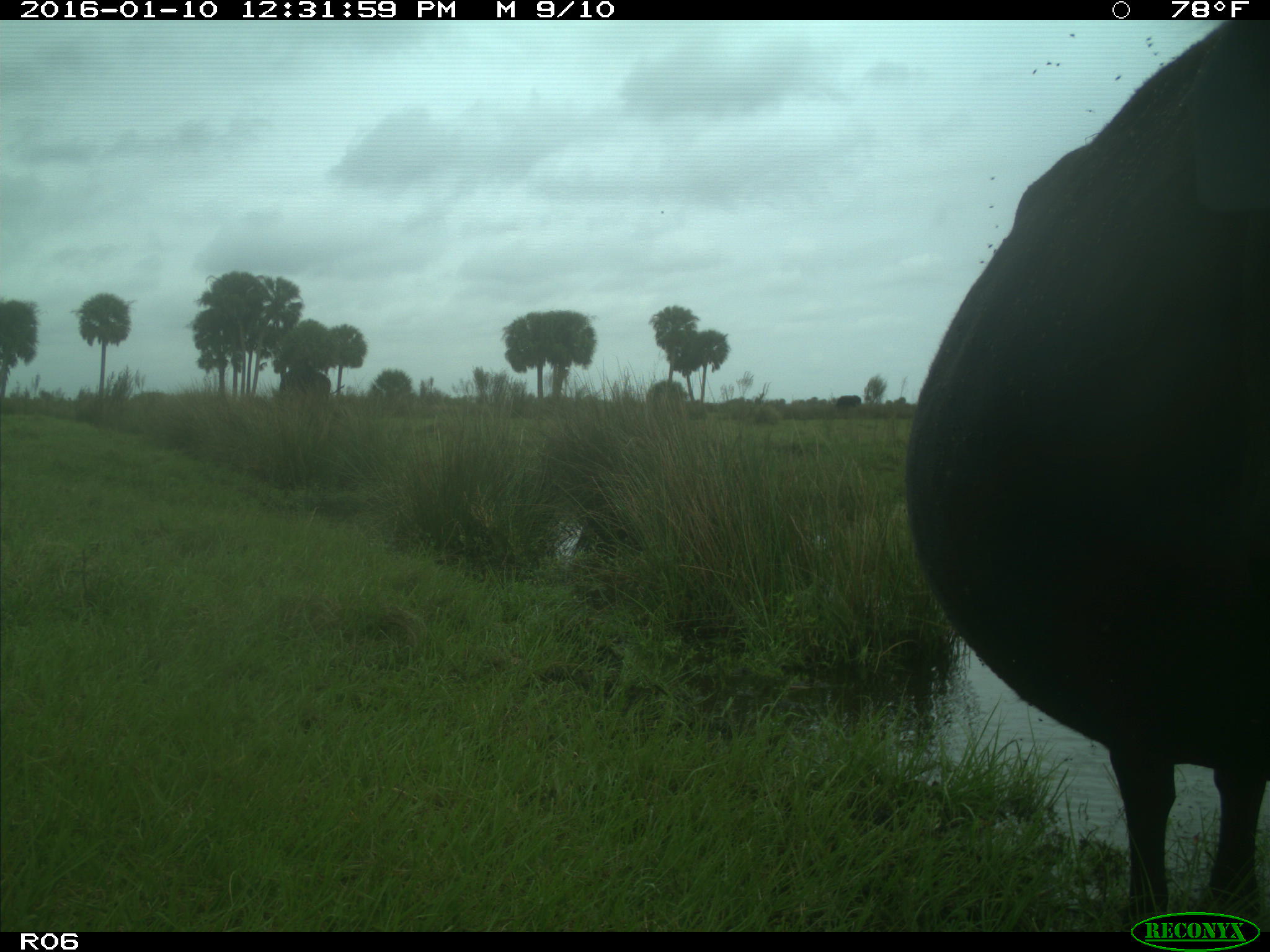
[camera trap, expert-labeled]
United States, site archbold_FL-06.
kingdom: Animalia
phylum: Chordata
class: Mammalia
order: Artiodactyla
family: Bovidae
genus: Bos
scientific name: Bos taurus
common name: domestic cow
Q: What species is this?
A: Bos taurus (domestic cow).